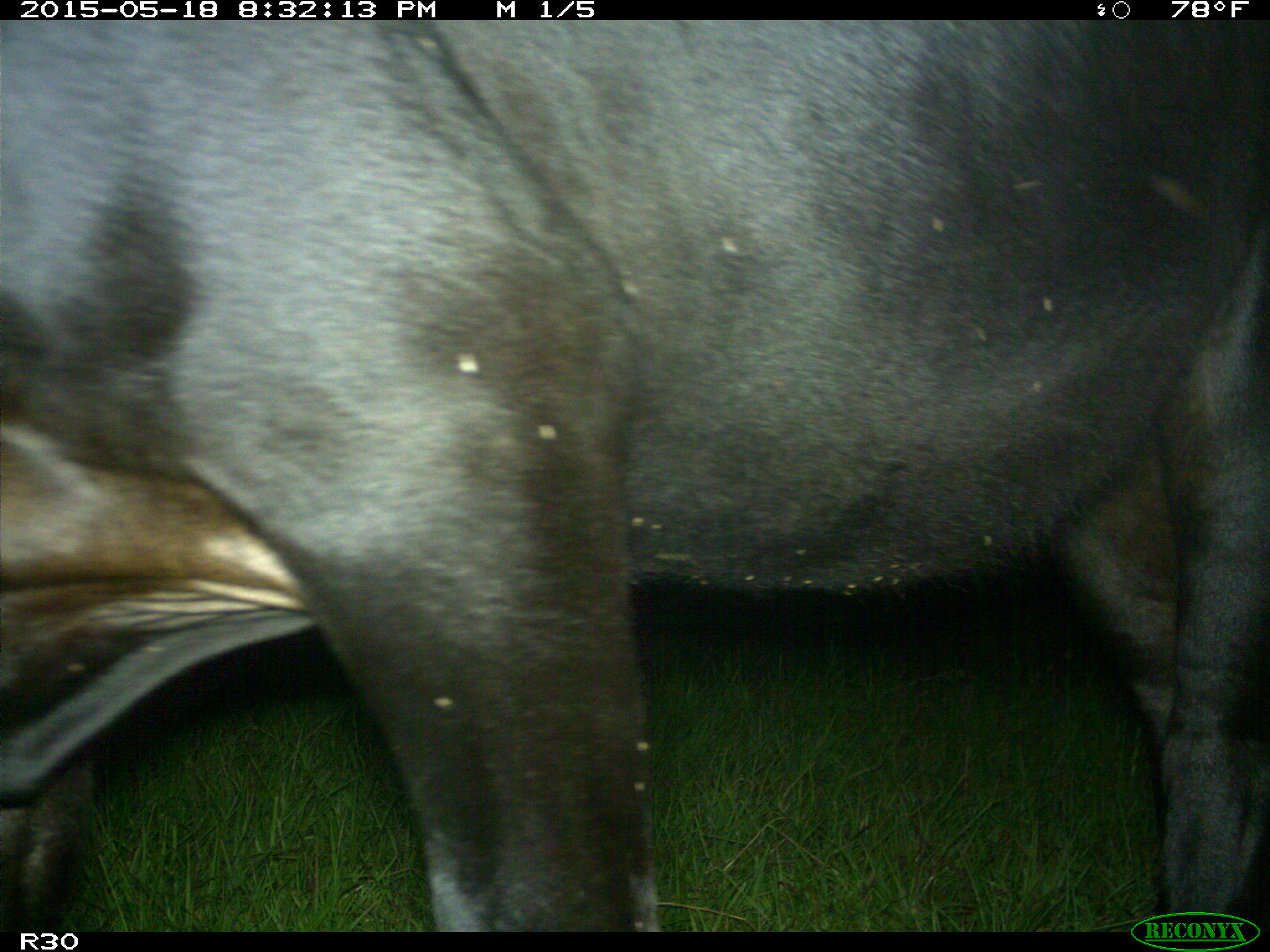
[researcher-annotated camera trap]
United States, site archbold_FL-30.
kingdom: Animalia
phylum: Chordata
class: Mammalia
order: Artiodactyla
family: Bovidae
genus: Bos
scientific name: Bos taurus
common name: domestic cow